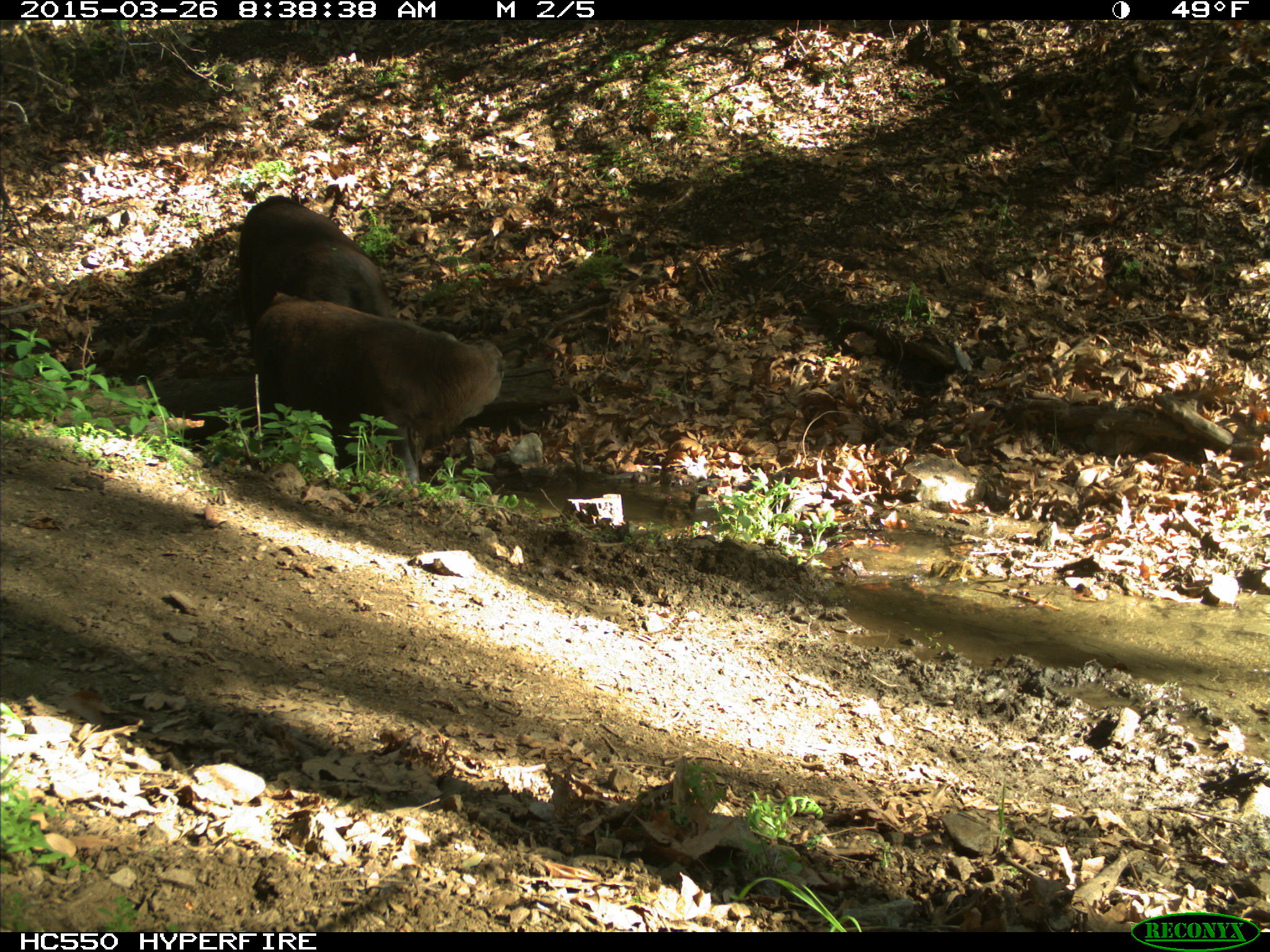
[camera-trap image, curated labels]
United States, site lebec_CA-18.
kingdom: Animalia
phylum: Chordata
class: Mammalia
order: Artiodactyla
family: Bovidae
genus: Bos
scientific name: Bos taurus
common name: domestic cow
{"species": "Bos taurus (domestic cow)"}